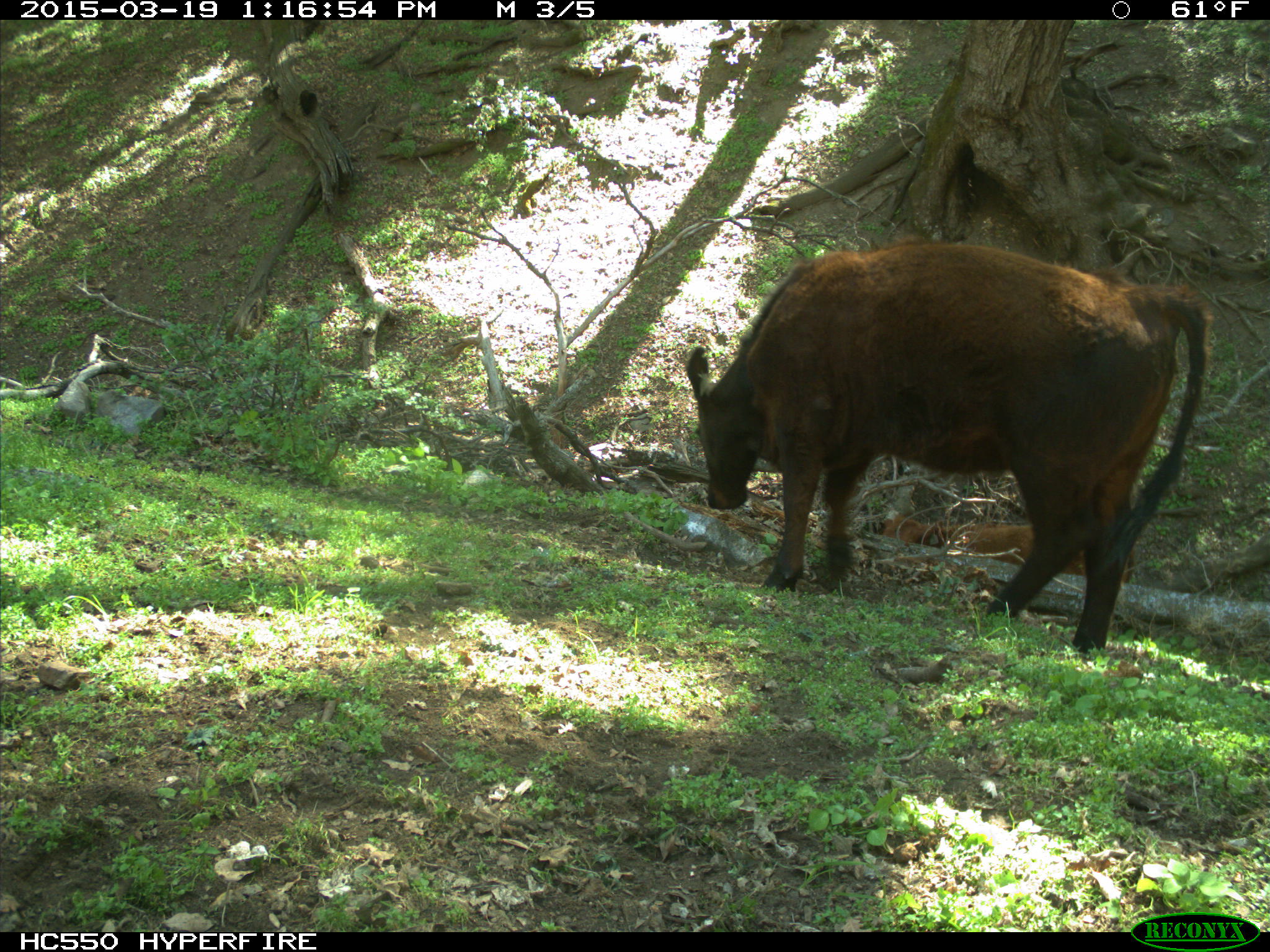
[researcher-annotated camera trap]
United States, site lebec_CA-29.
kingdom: Animalia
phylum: Chordata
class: Mammalia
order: Artiodactyla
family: Bovidae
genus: Bos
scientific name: Bos taurus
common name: domestic cow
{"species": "Bos taurus (domestic cow)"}